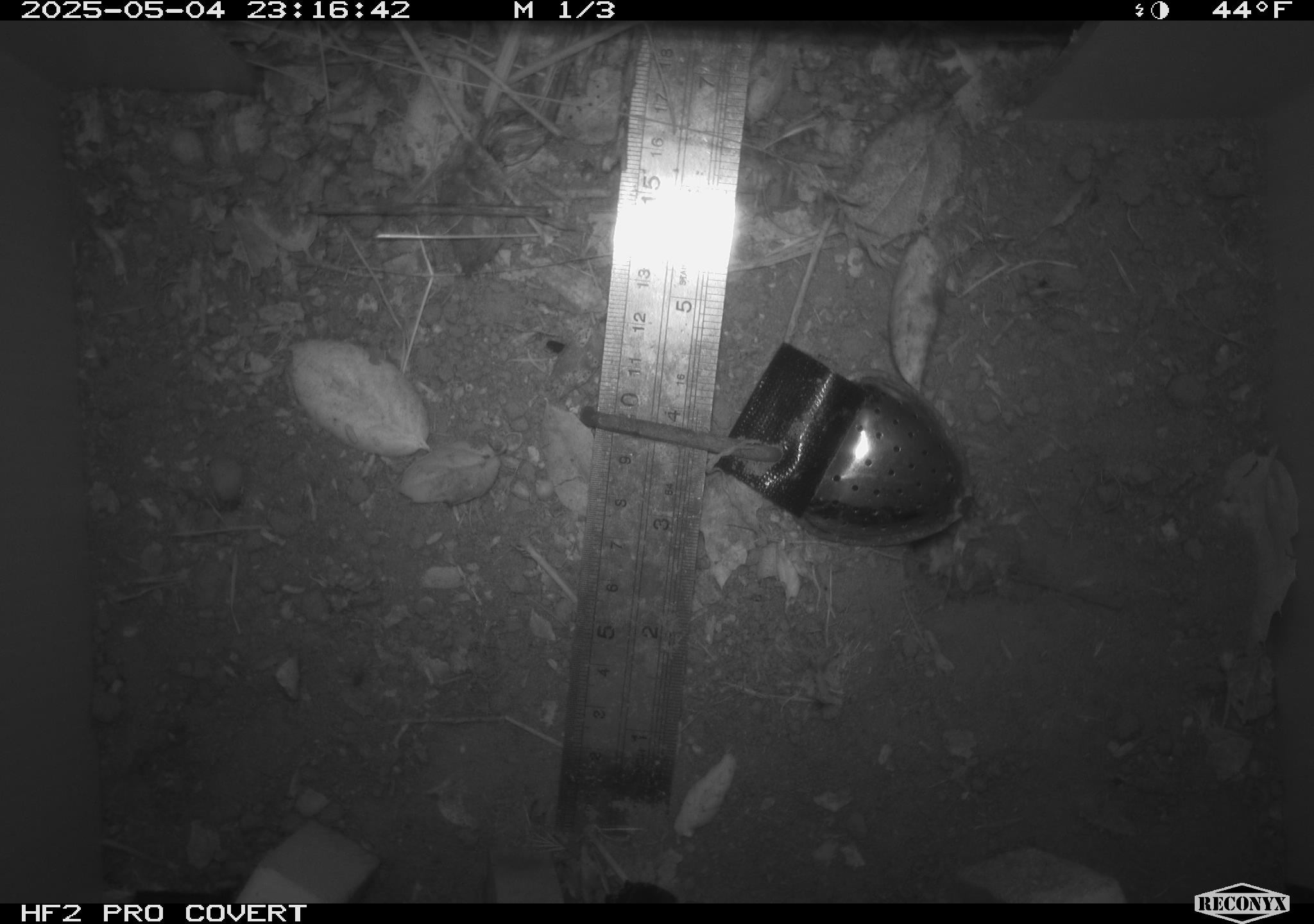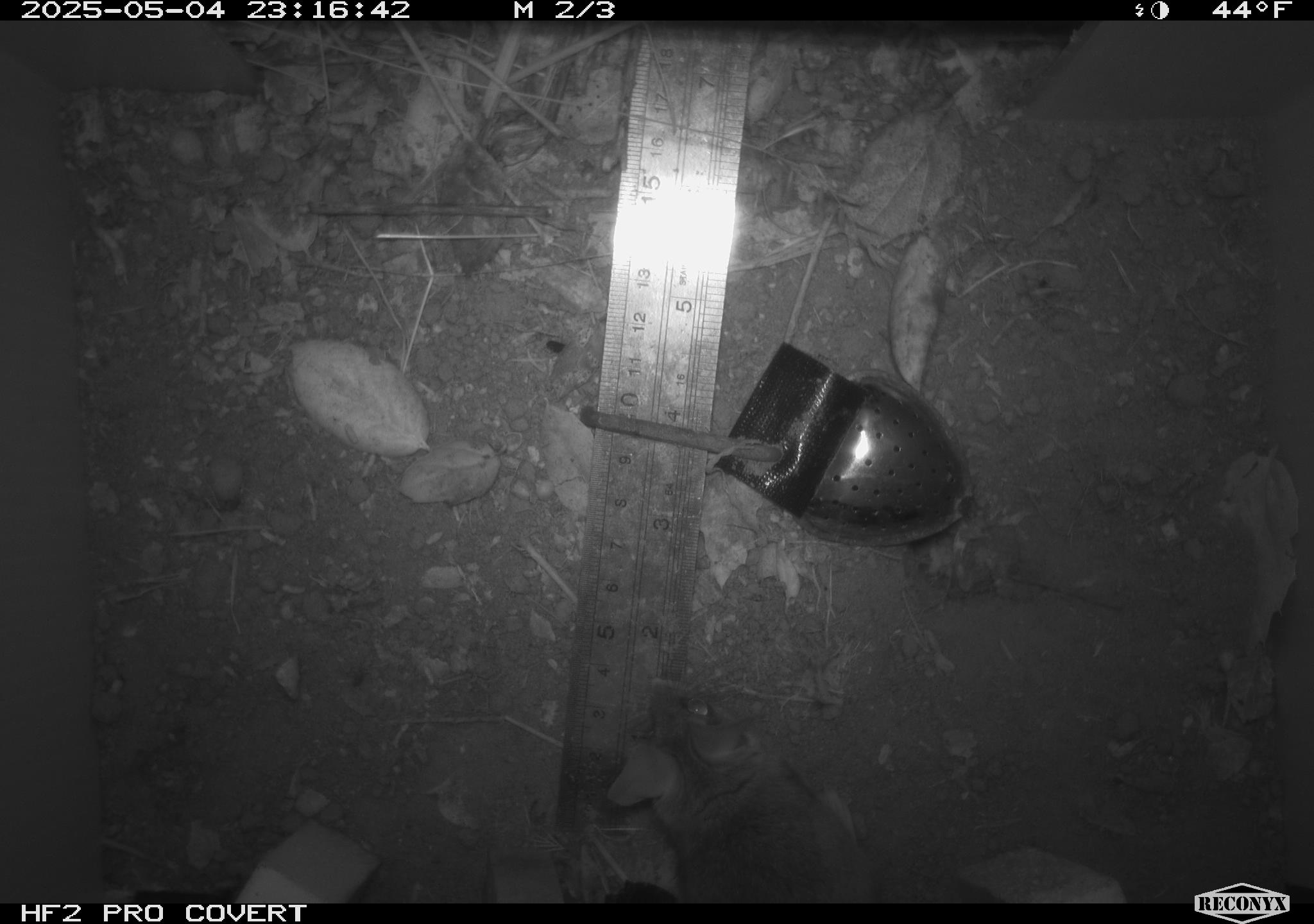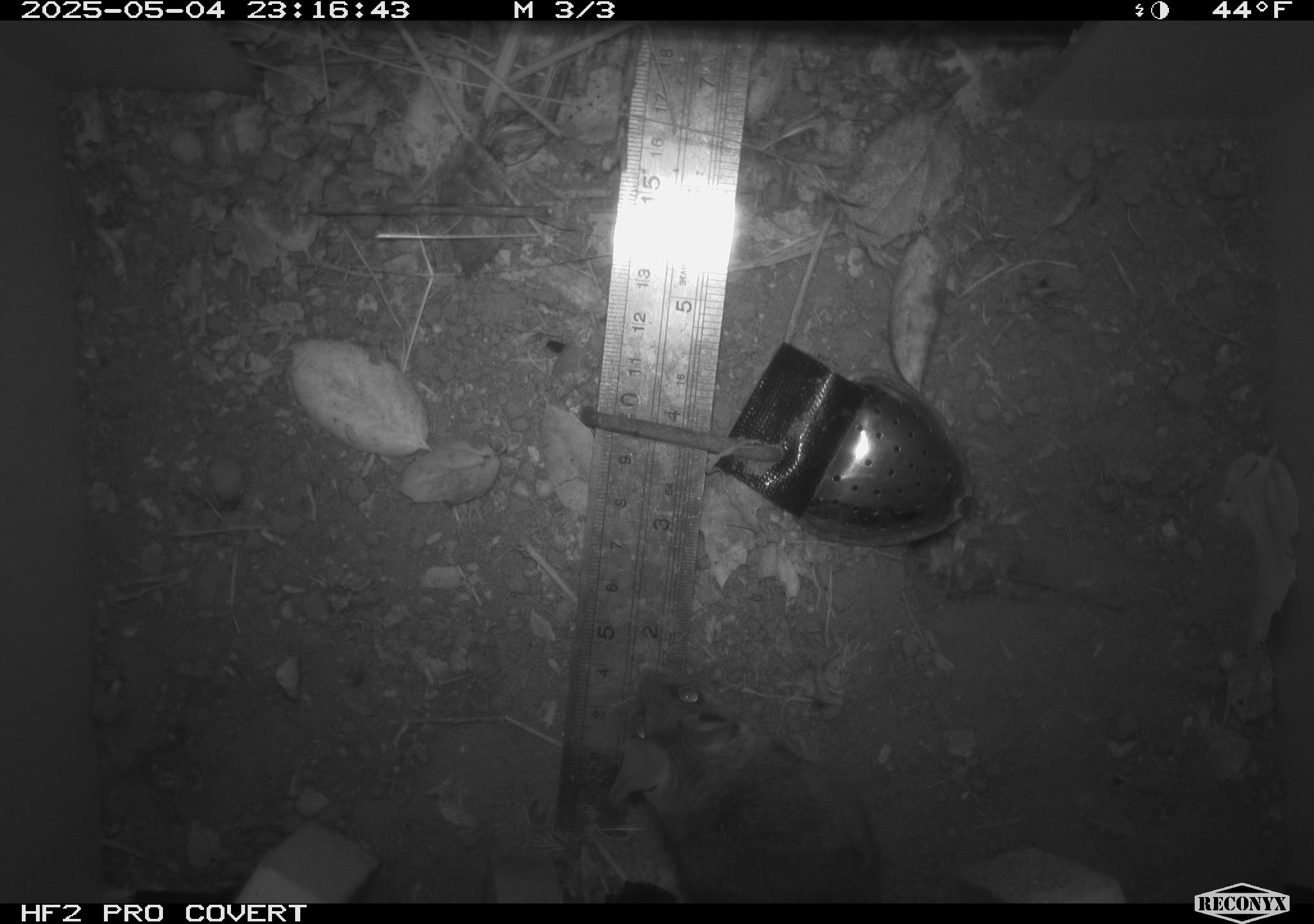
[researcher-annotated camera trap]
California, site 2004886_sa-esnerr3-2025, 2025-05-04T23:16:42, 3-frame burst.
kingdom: Animalia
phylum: Chordata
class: Mammalia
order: Rodentia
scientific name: Rodentia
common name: rodent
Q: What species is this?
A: Rodent (Rodentia).